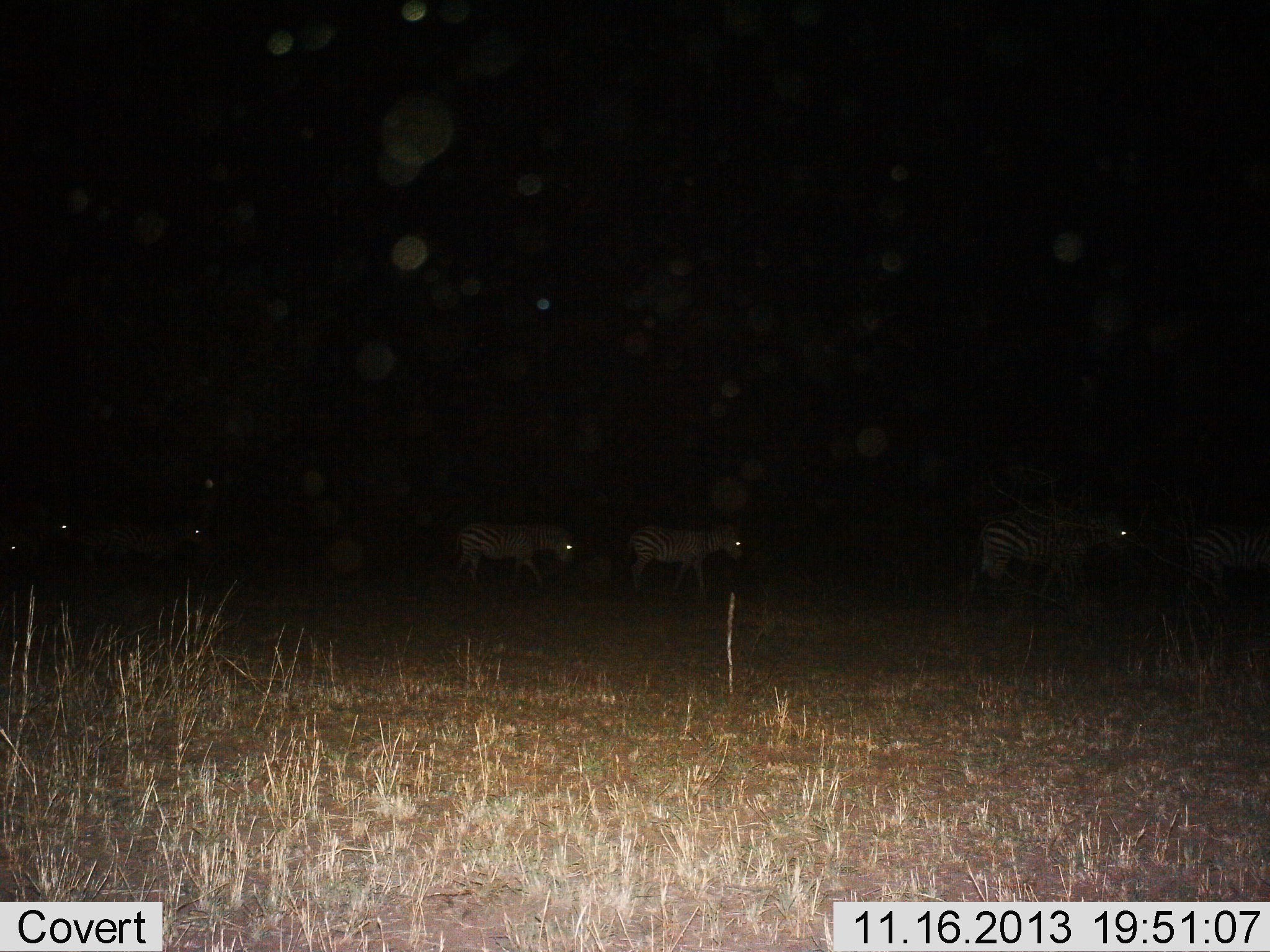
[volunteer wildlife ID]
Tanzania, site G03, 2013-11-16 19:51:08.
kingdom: Animalia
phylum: Chordata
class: Mammalia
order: Perissodactyla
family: Equidae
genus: Equus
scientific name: Equus quagga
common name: plains zebra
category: zebra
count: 7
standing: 10%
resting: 0%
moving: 100%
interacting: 0%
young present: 0%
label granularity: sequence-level